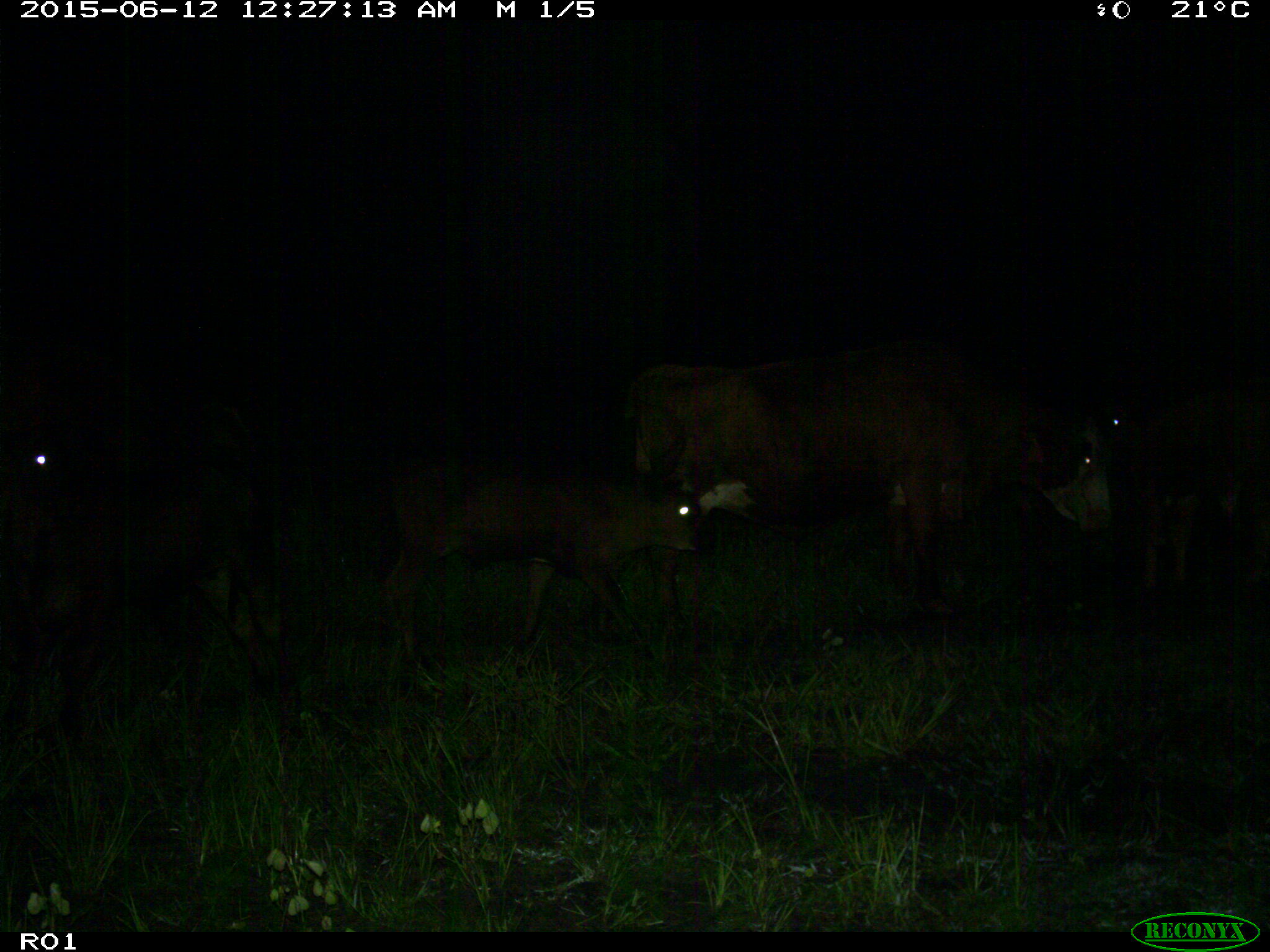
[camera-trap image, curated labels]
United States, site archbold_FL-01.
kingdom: Animalia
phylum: Chordata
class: Mammalia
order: Artiodactyla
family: Bovidae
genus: Bos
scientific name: Bos taurus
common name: domestic cow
Bos taurus (domestic cow).